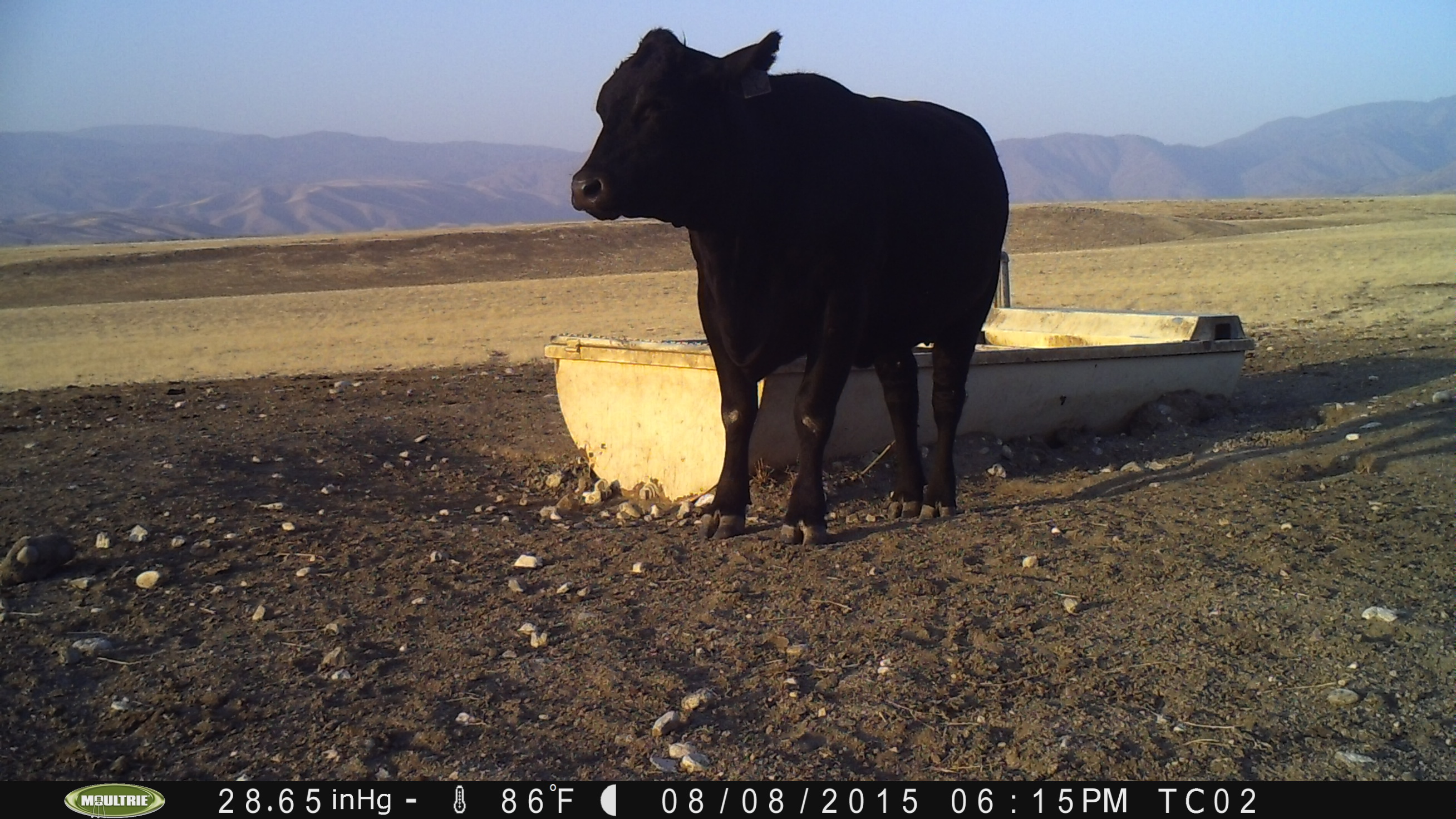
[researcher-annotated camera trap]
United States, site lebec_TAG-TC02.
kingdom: Animalia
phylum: Chordata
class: Mammalia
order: Artiodactyla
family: Bovidae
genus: Bos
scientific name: Bos taurus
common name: domestic cow